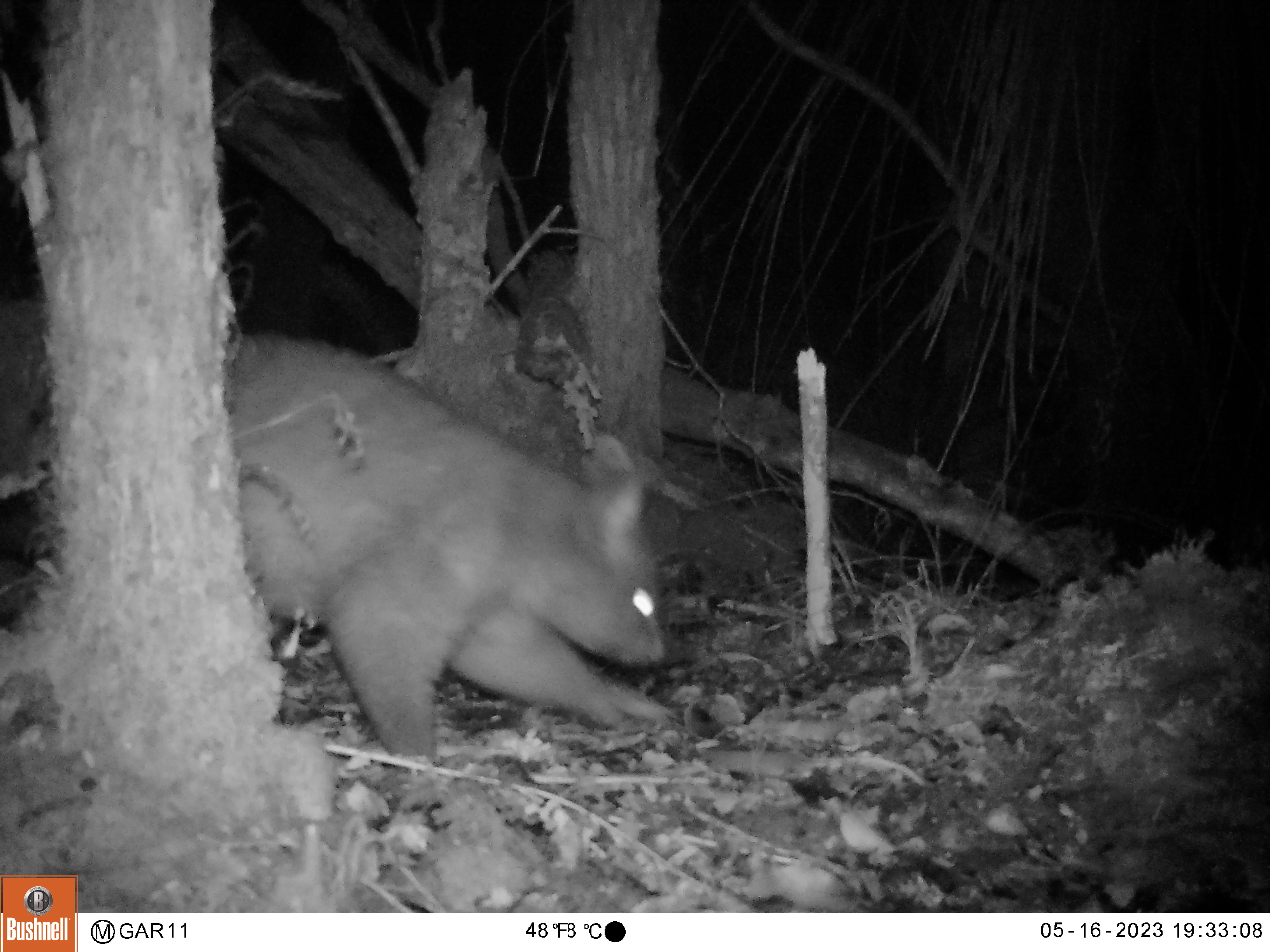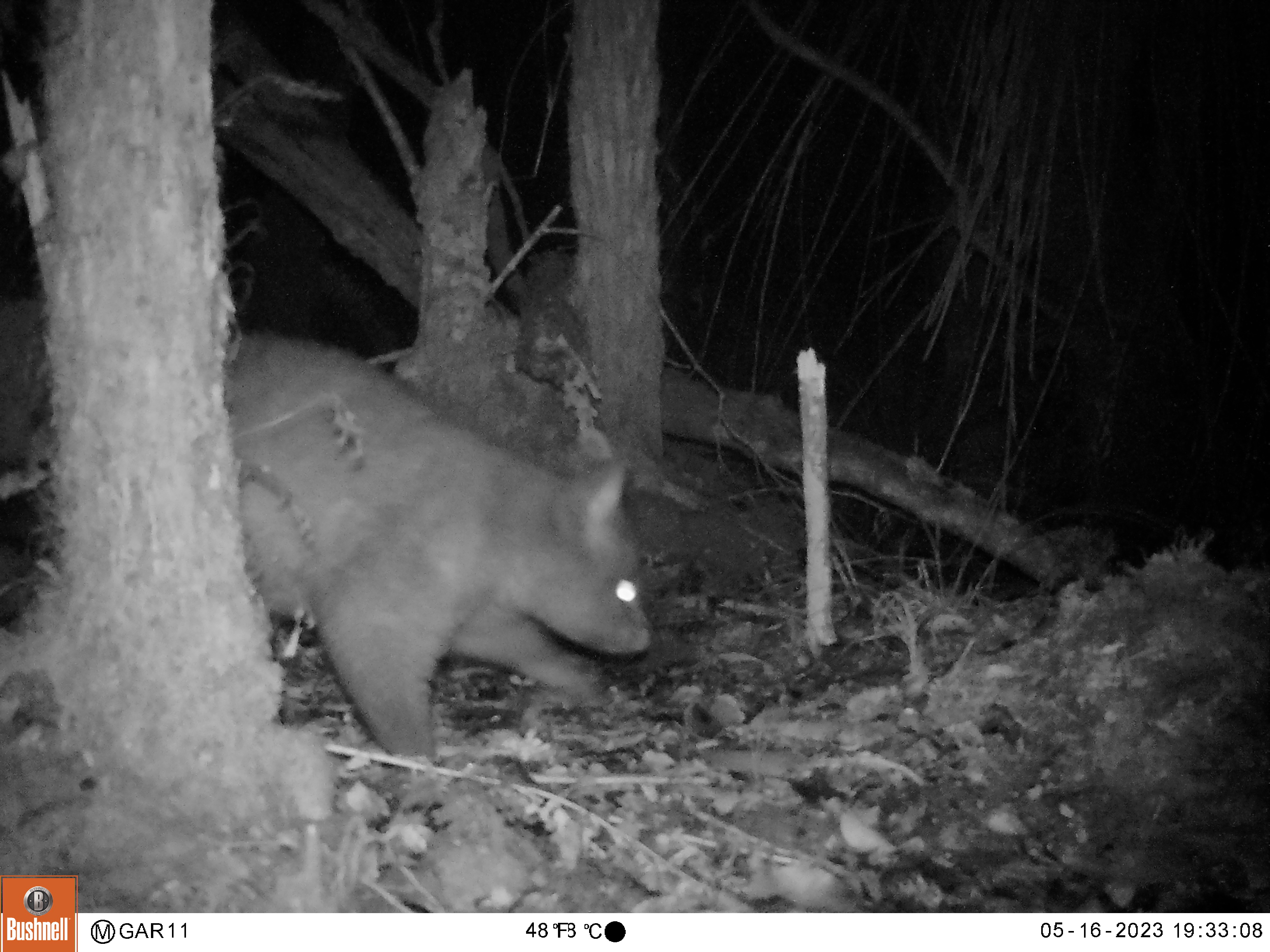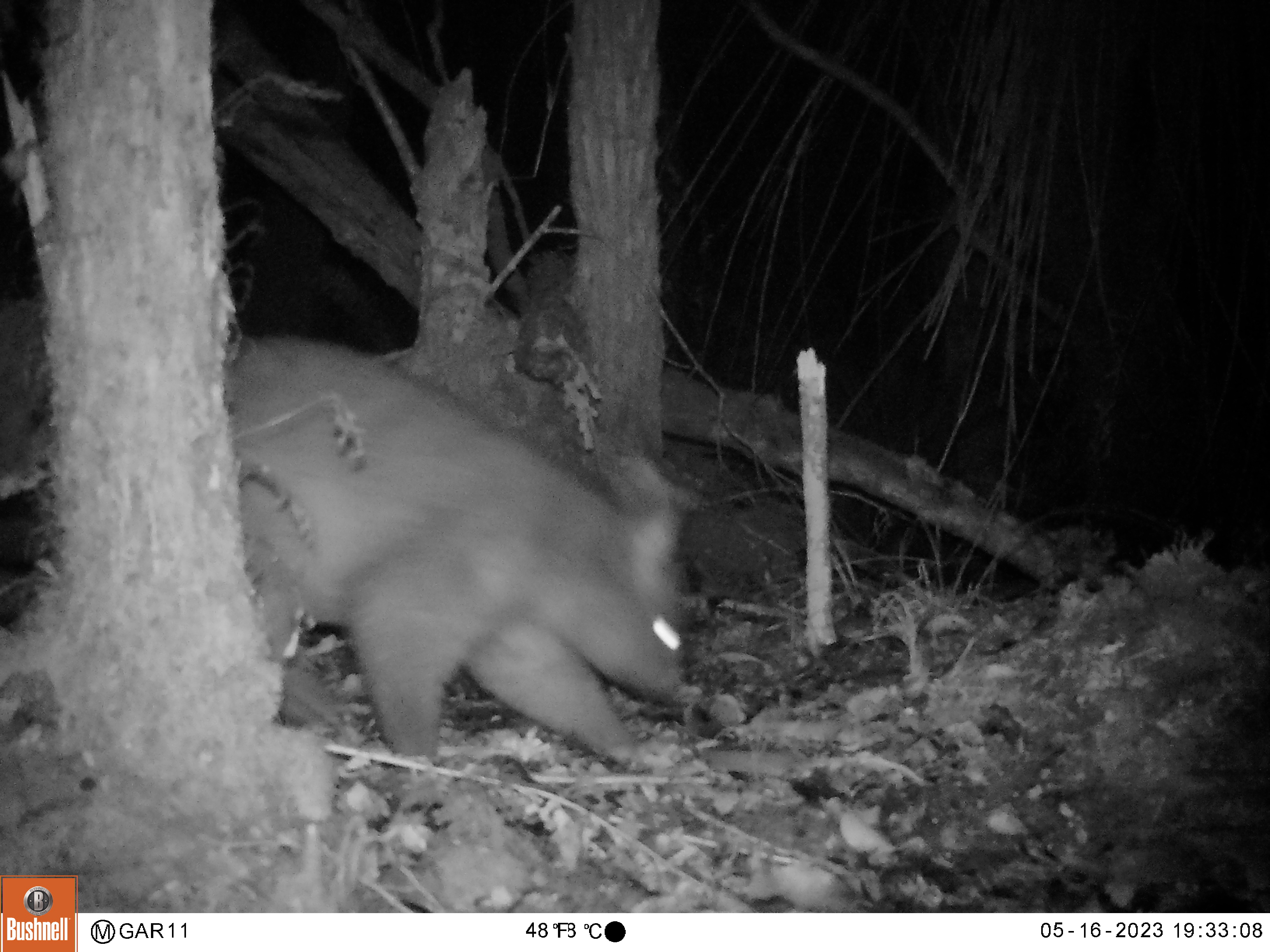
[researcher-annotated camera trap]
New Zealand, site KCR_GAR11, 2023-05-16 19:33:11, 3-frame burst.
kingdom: Animalia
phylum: Chordata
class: Mammalia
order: Diprotodontia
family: Phalangeridae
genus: Trichosurus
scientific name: Trichosurus vulpecula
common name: common brushtail possum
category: possum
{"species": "possum (common brushtail possum) (Trichosurus vulpecula)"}